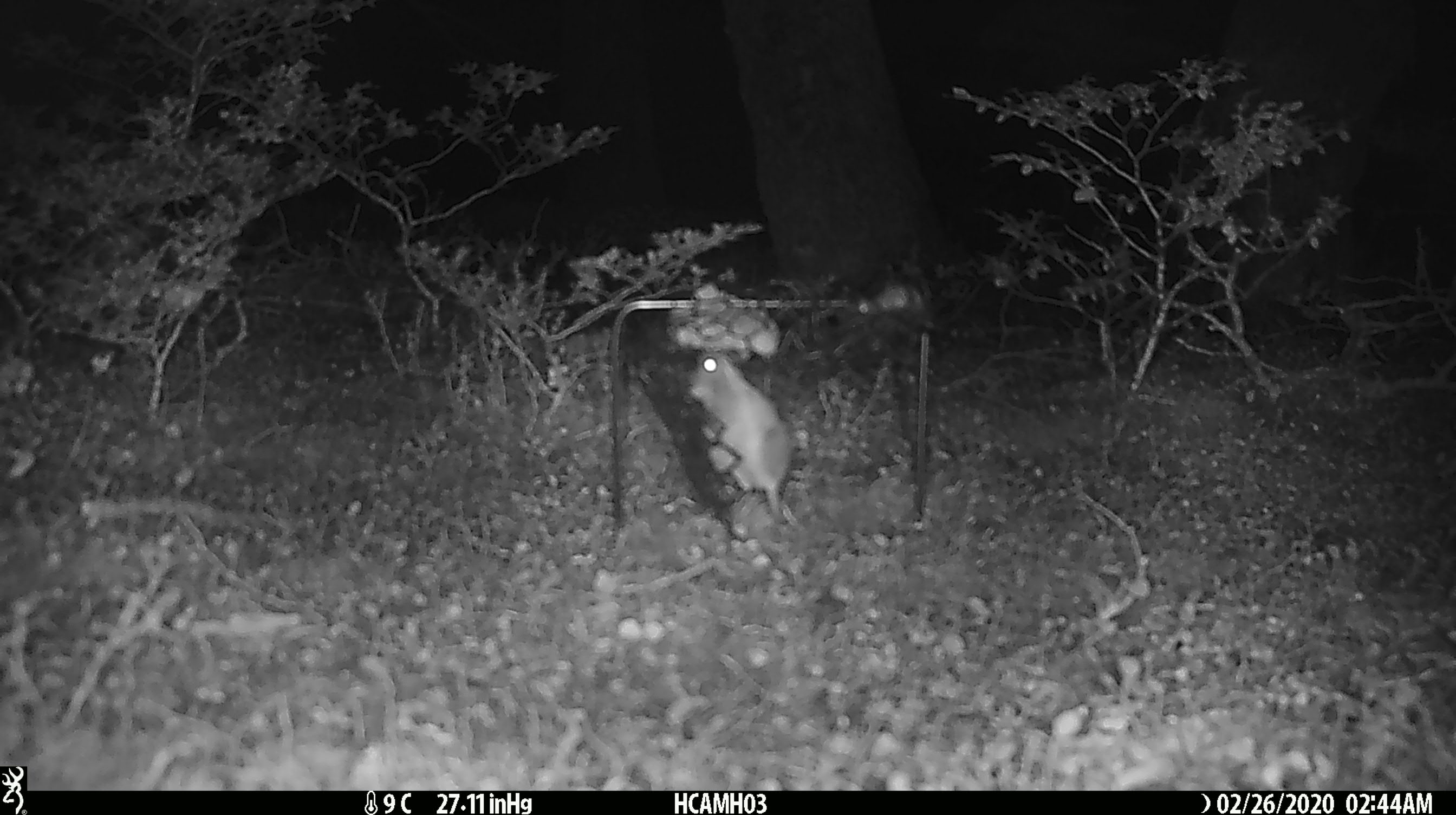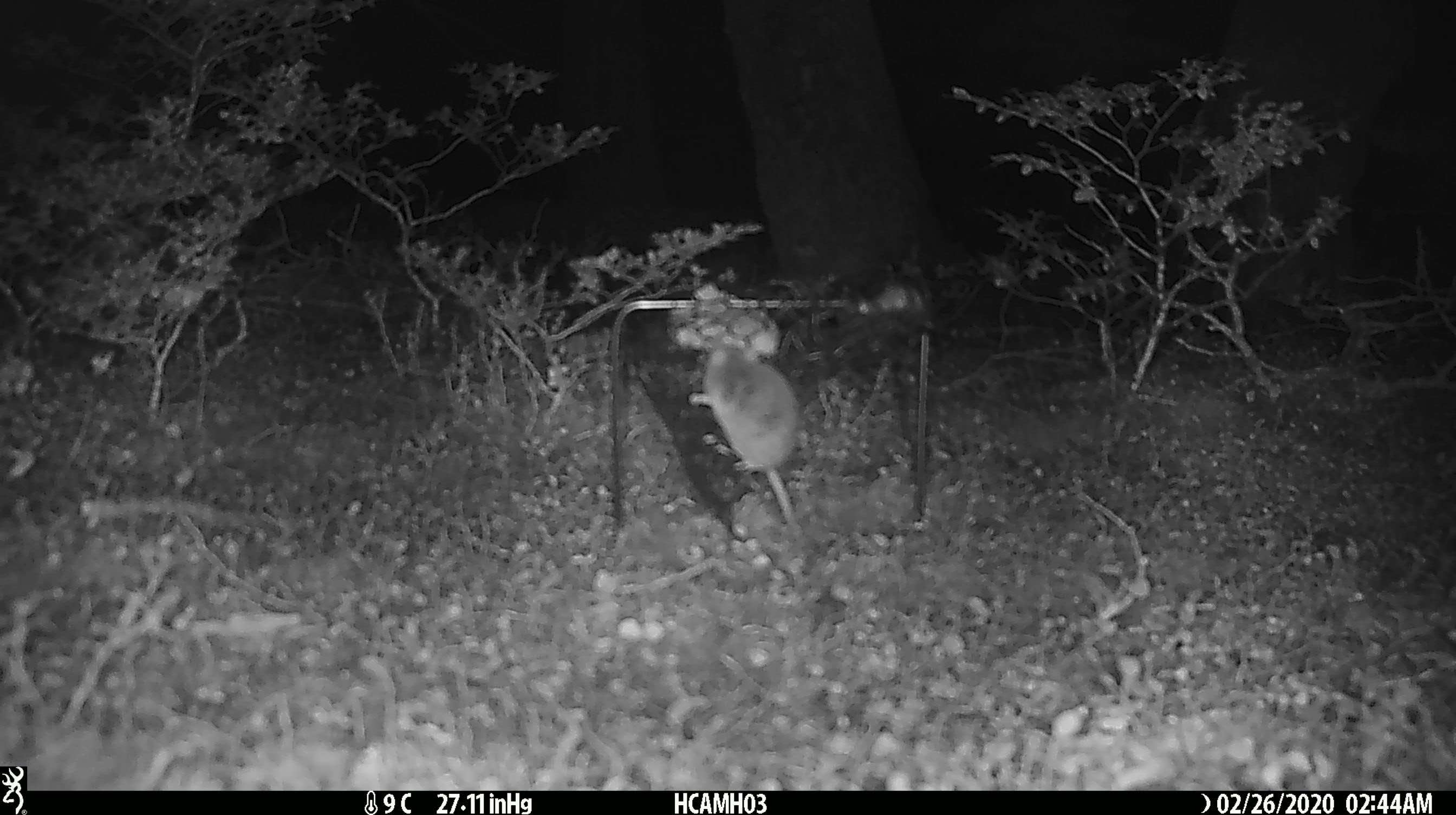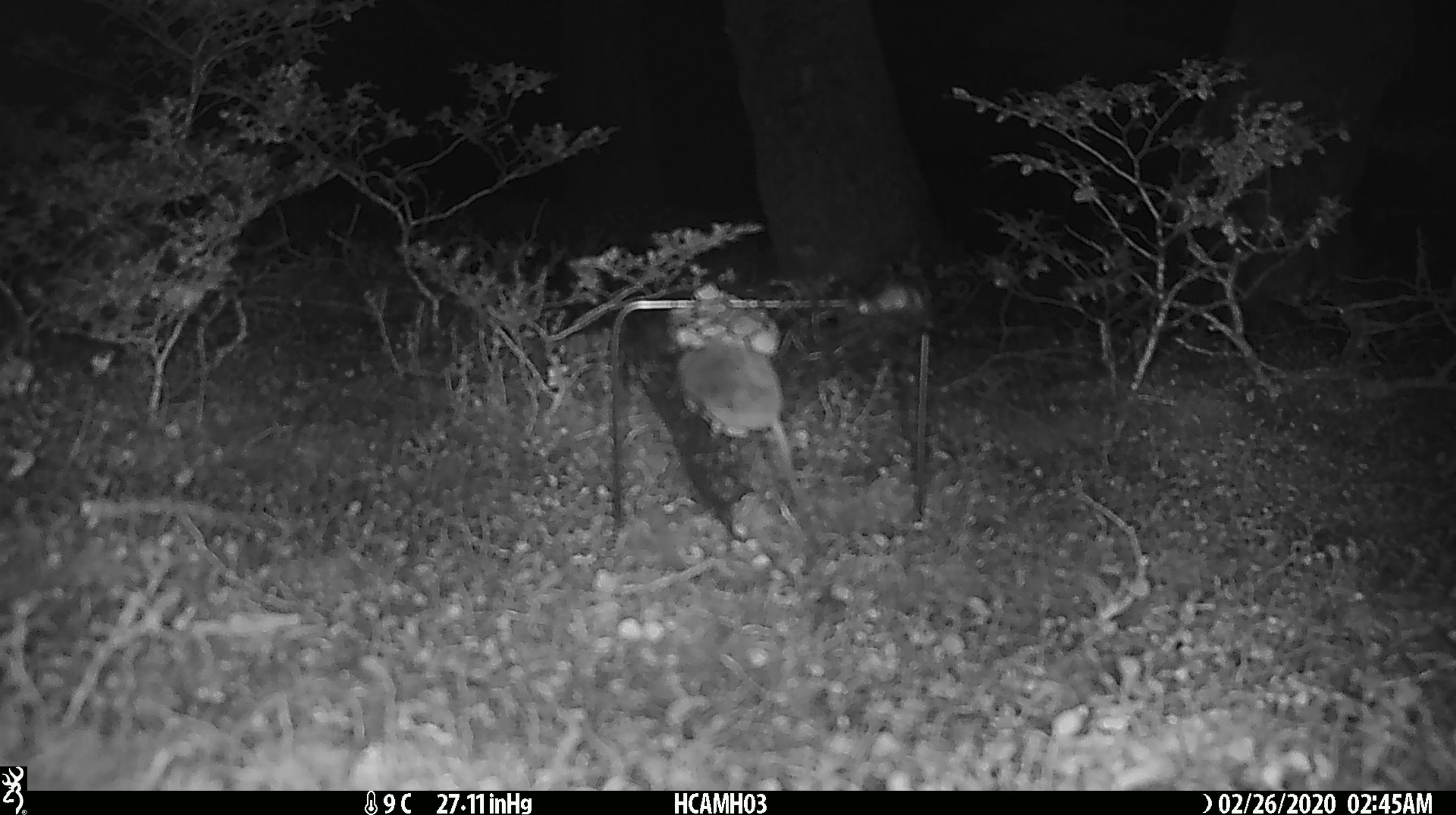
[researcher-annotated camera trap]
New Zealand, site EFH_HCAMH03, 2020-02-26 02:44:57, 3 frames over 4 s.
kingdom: Animalia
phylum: Chordata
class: Mammalia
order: Rodentia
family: Muridae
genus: Mus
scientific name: Mus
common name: mouse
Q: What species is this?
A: Mouse (Mus).